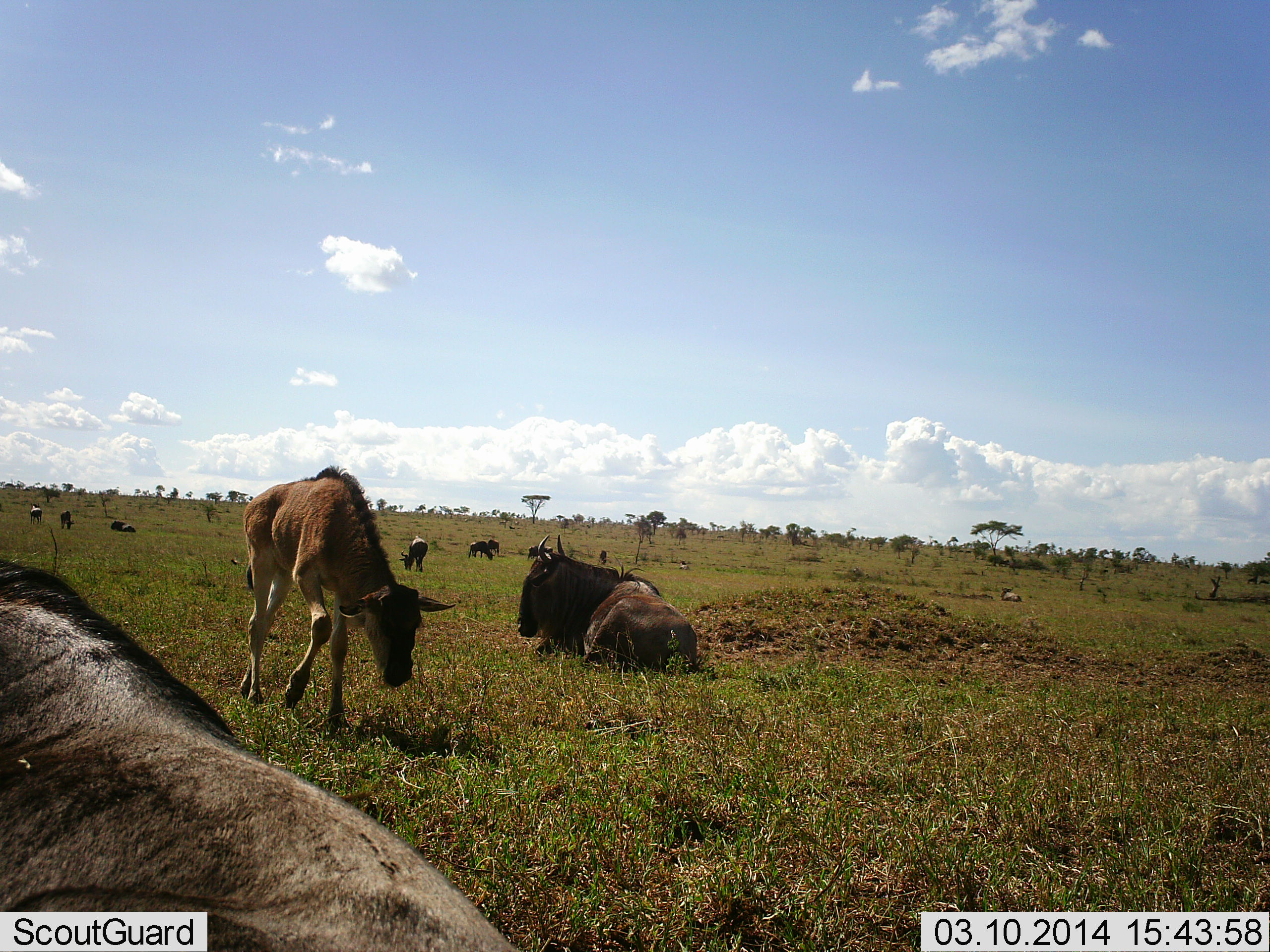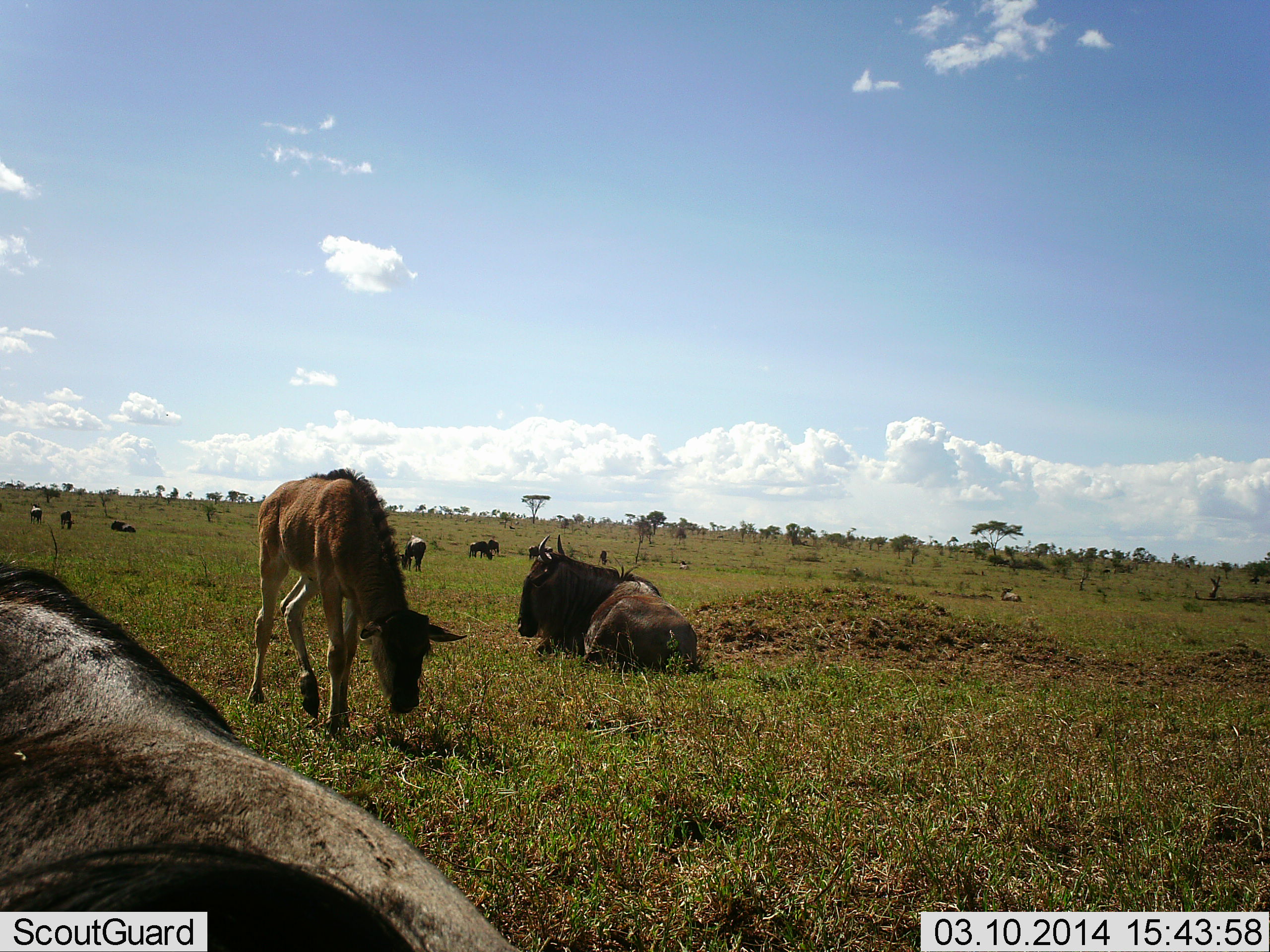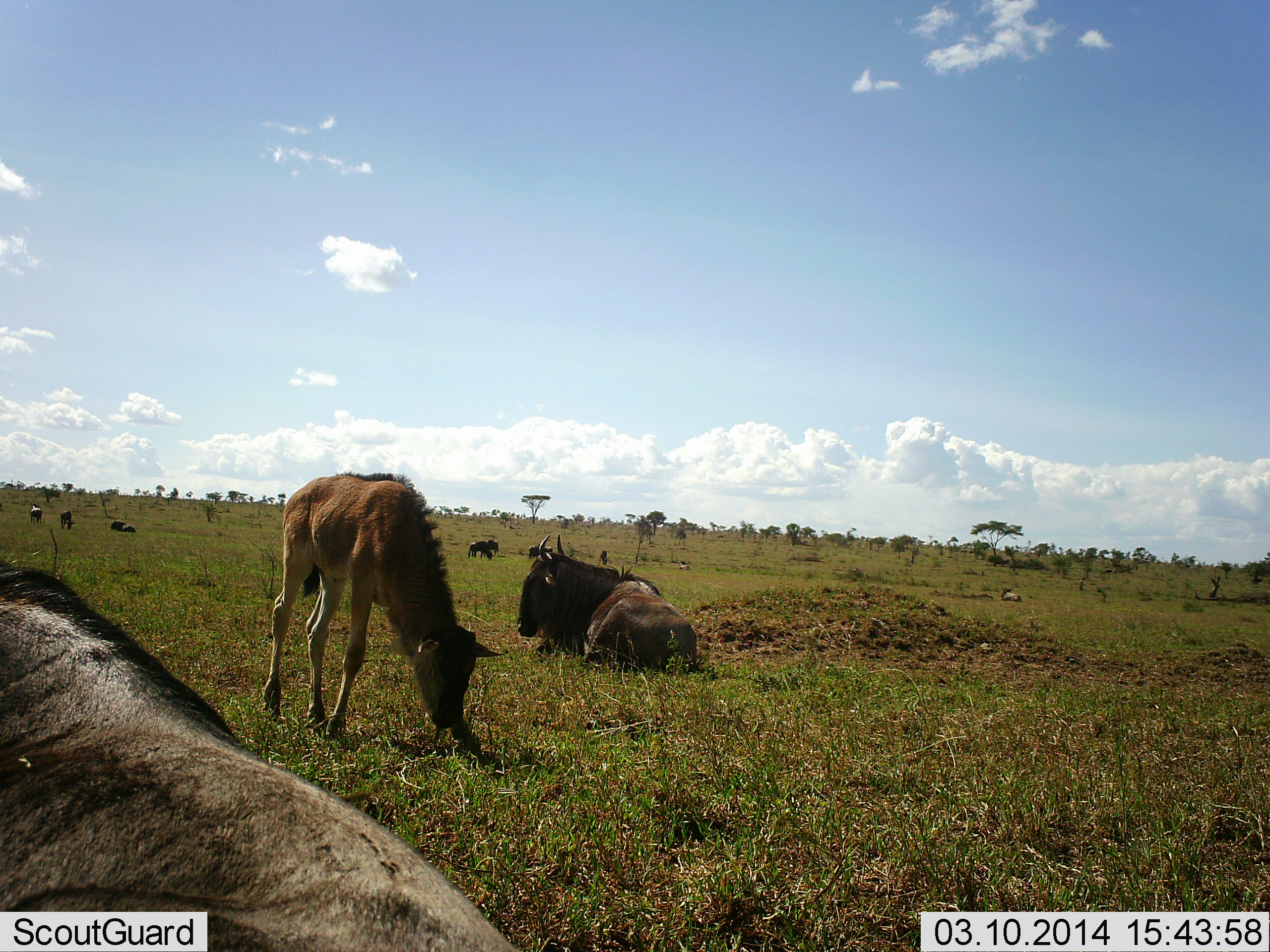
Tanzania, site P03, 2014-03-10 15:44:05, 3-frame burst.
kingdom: Animalia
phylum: Chordata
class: Mammalia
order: Artiodactyla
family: Bovidae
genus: Connochaetes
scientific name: Connochaetes taurinus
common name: blue wildebeest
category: wildebeest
Wildebeest (blue wildebeest) (Connochaetes taurinus), count 11-50. Behavior (volunteer vote fractions): standing 60%, resting 100%, moving 50%, interacting 0%. Young present (vote fraction): 80%. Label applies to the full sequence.